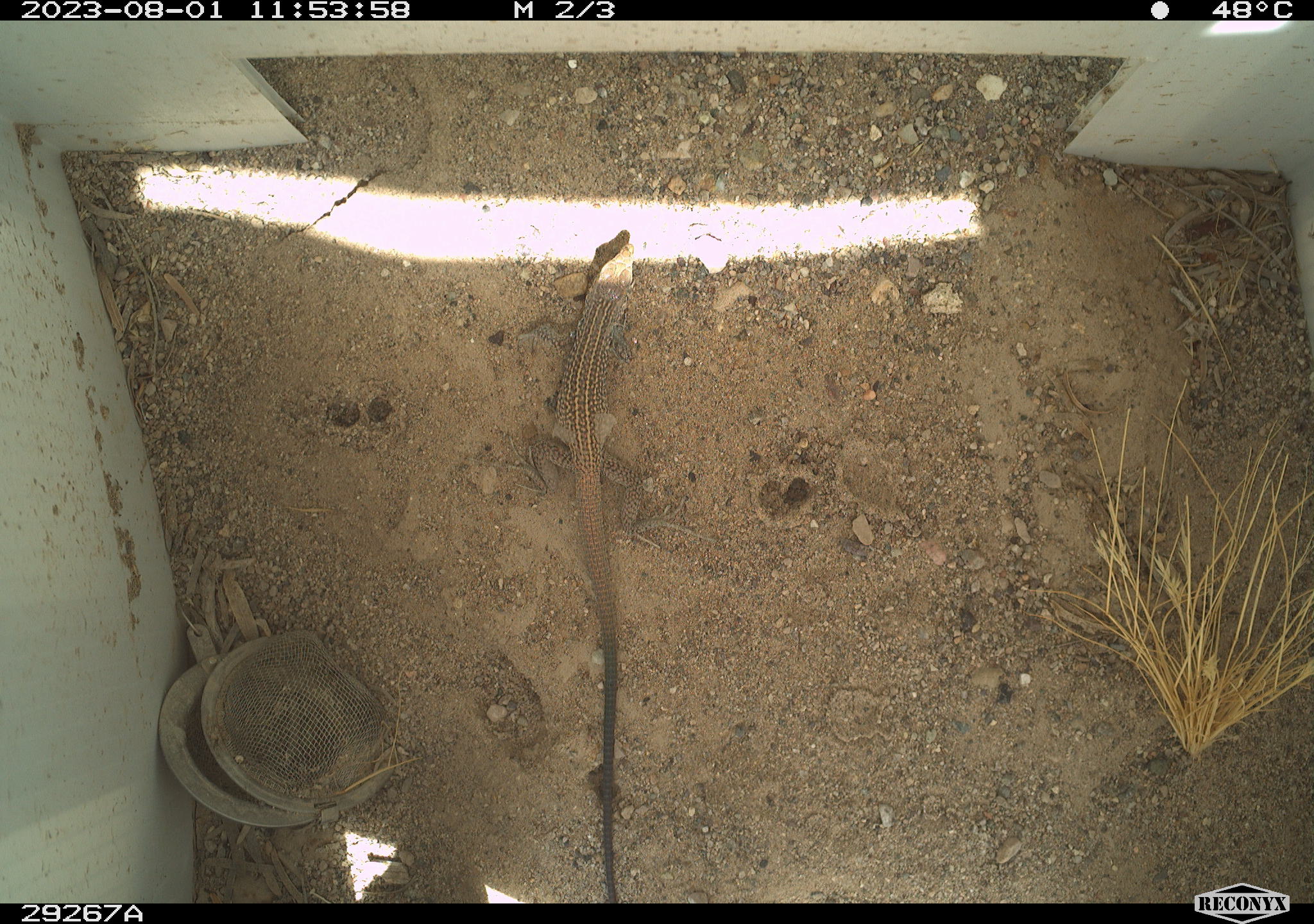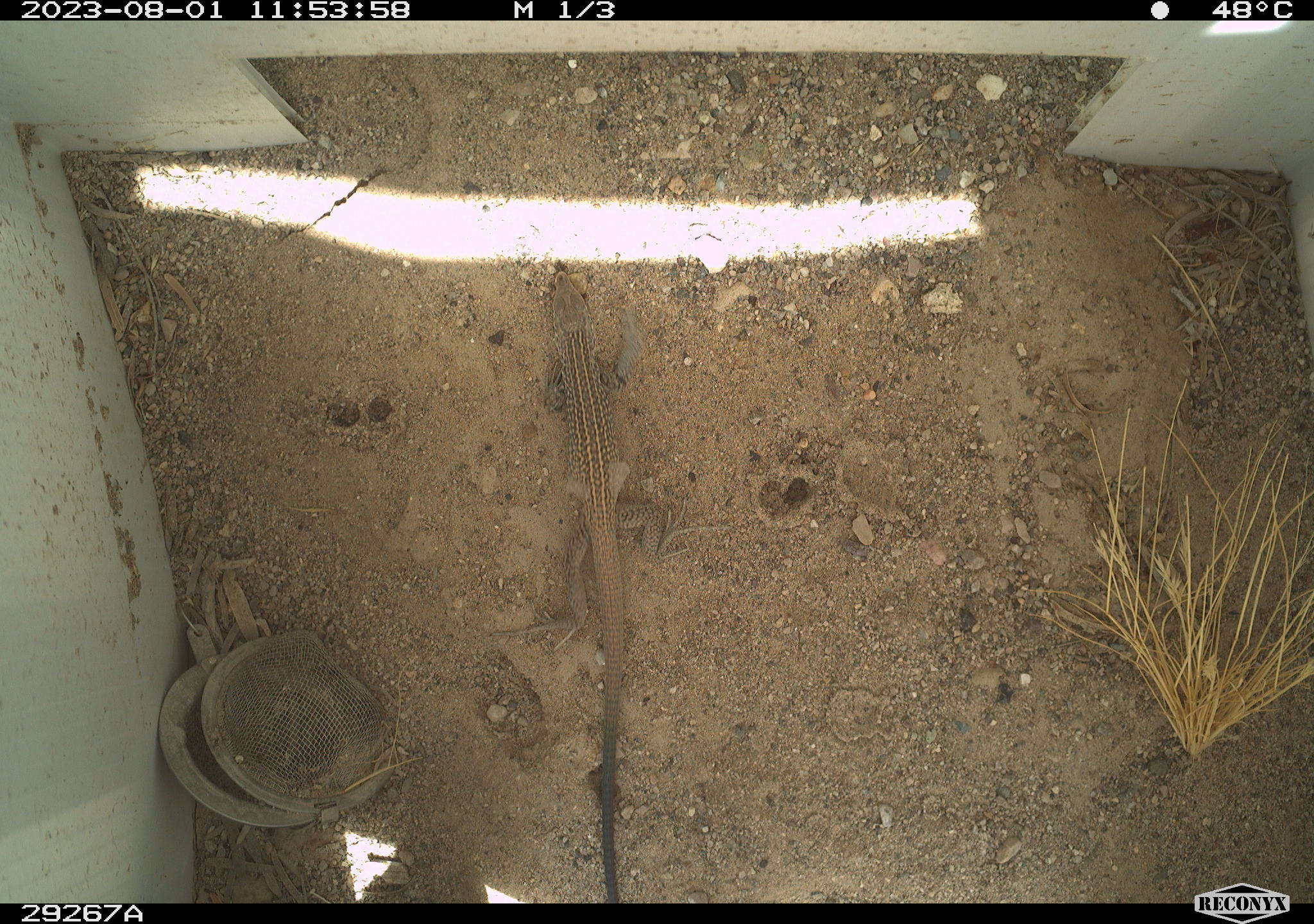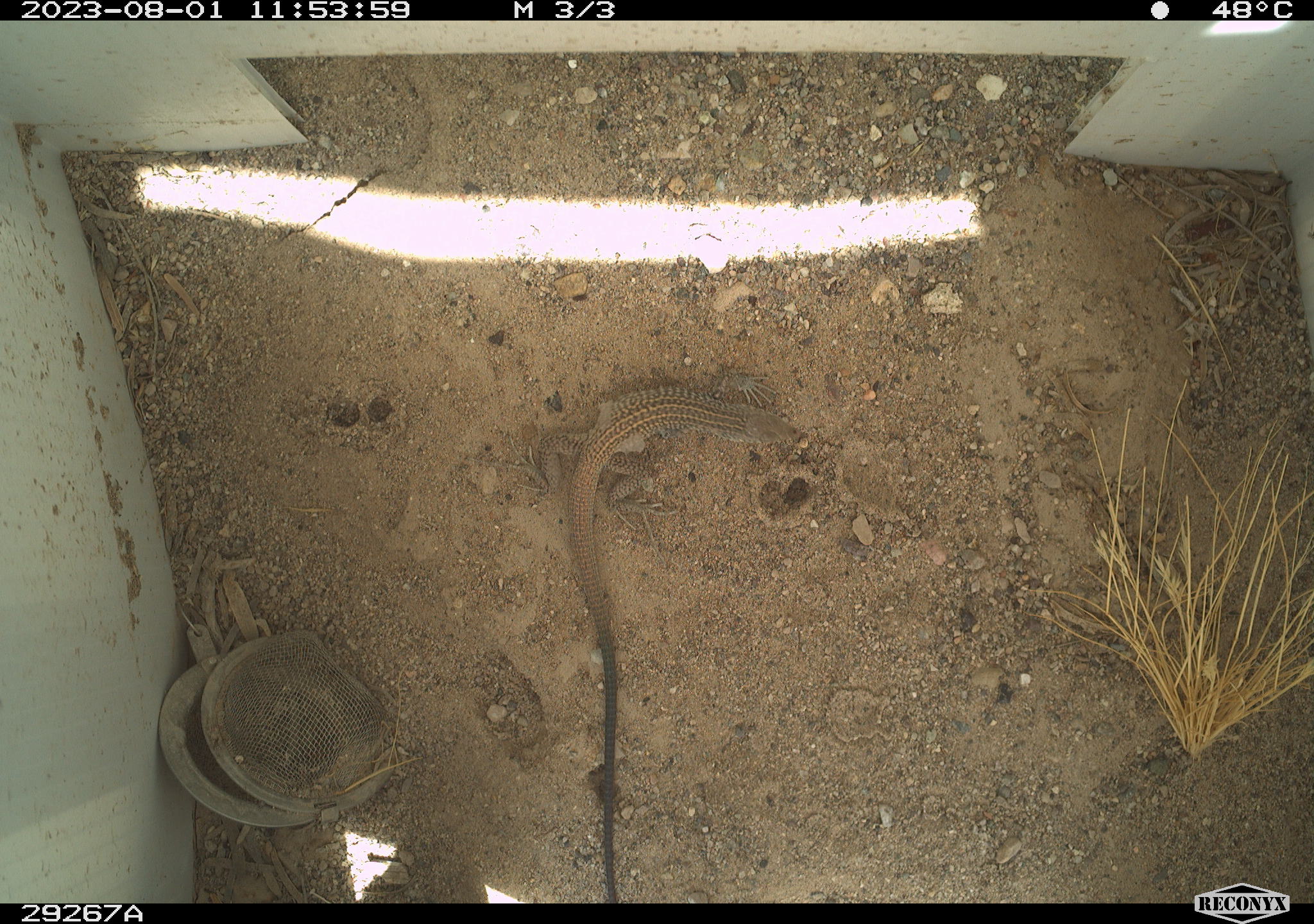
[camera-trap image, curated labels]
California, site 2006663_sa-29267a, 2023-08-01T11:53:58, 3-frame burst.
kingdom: Animalia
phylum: Chordata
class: Reptilia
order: Squamata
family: Teiidae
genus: Aspidoscelis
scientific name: Aspidoscelis tigris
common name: western whiptail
Western whiptail (Aspidoscelis tigris).